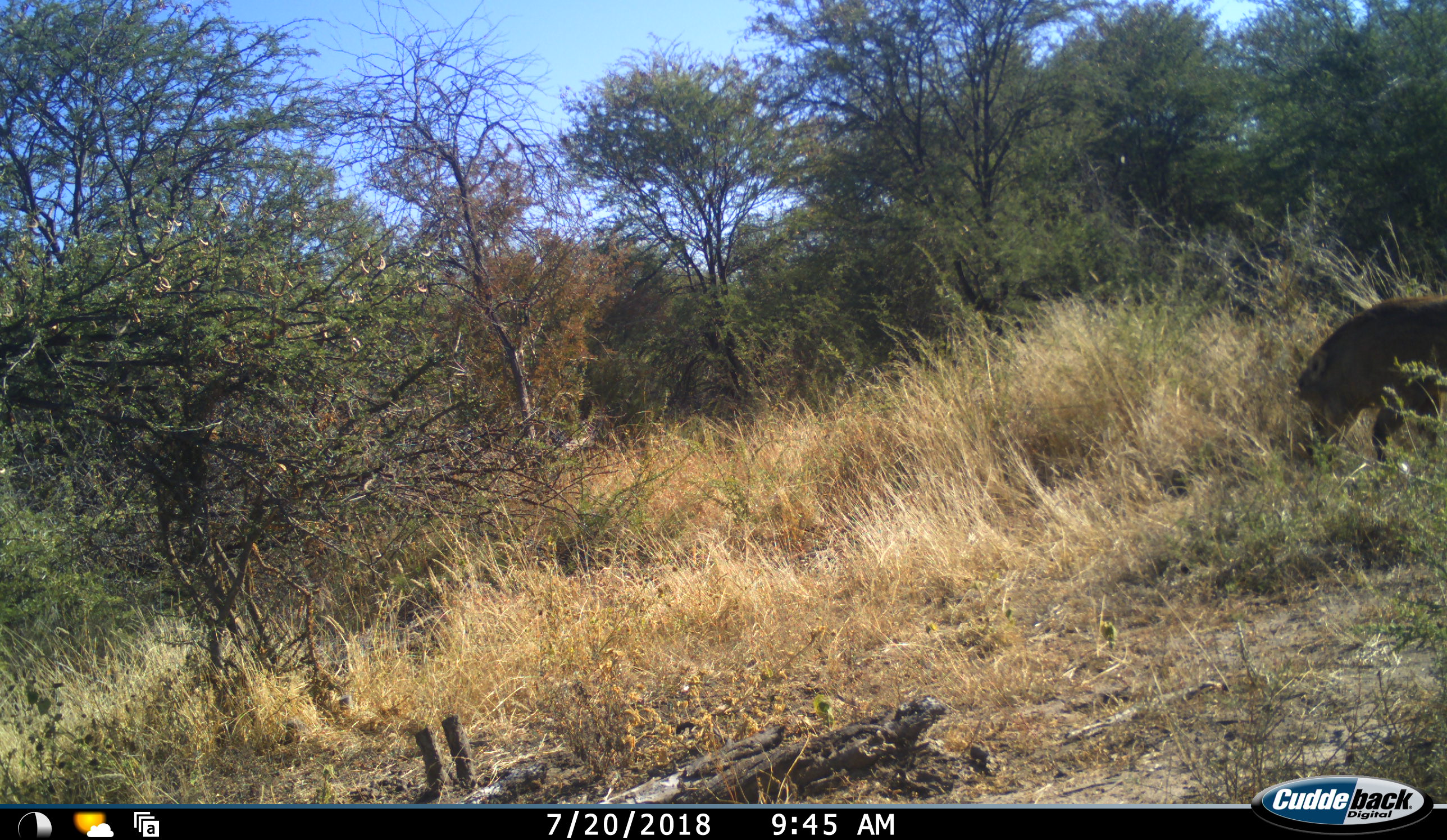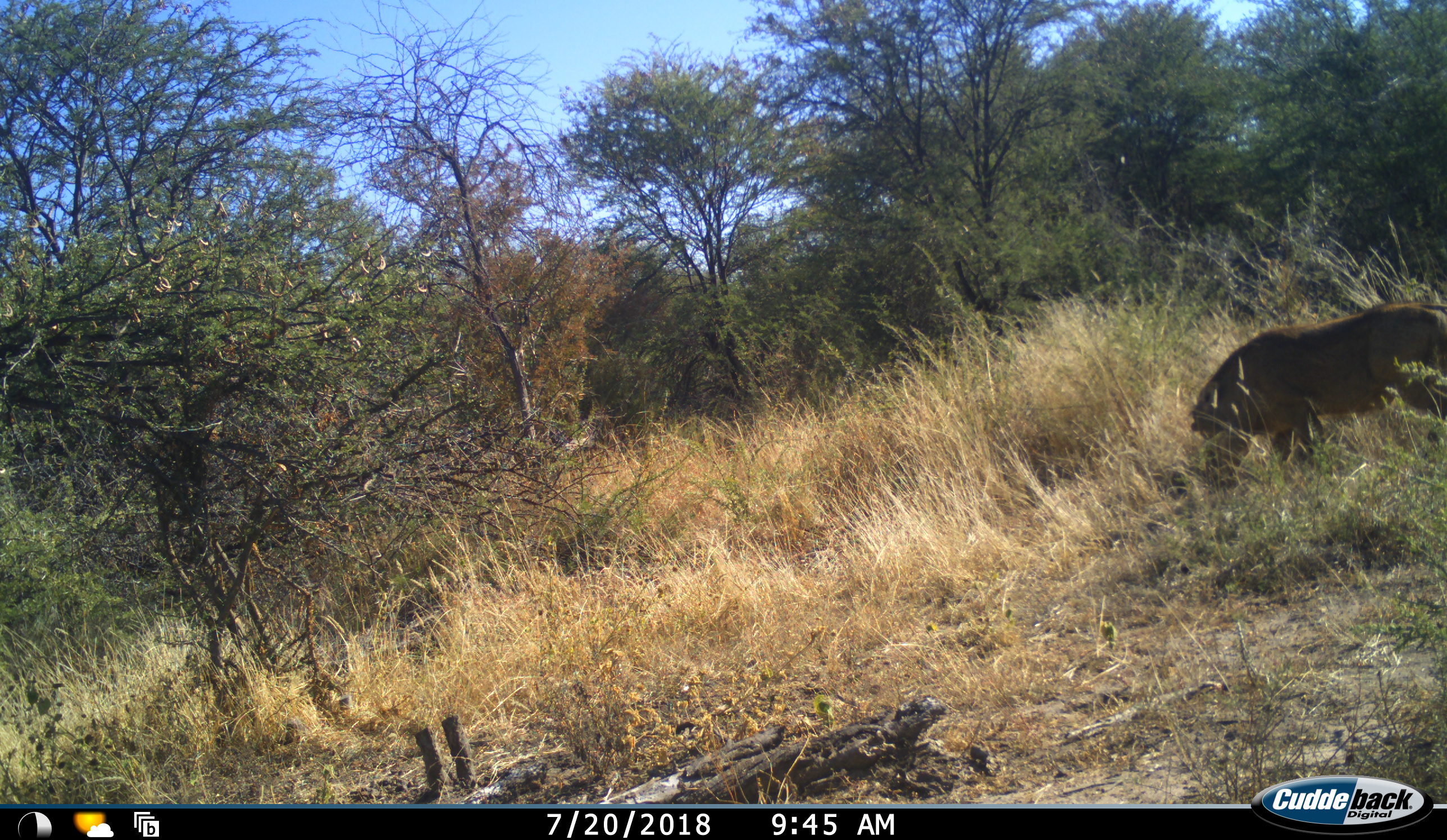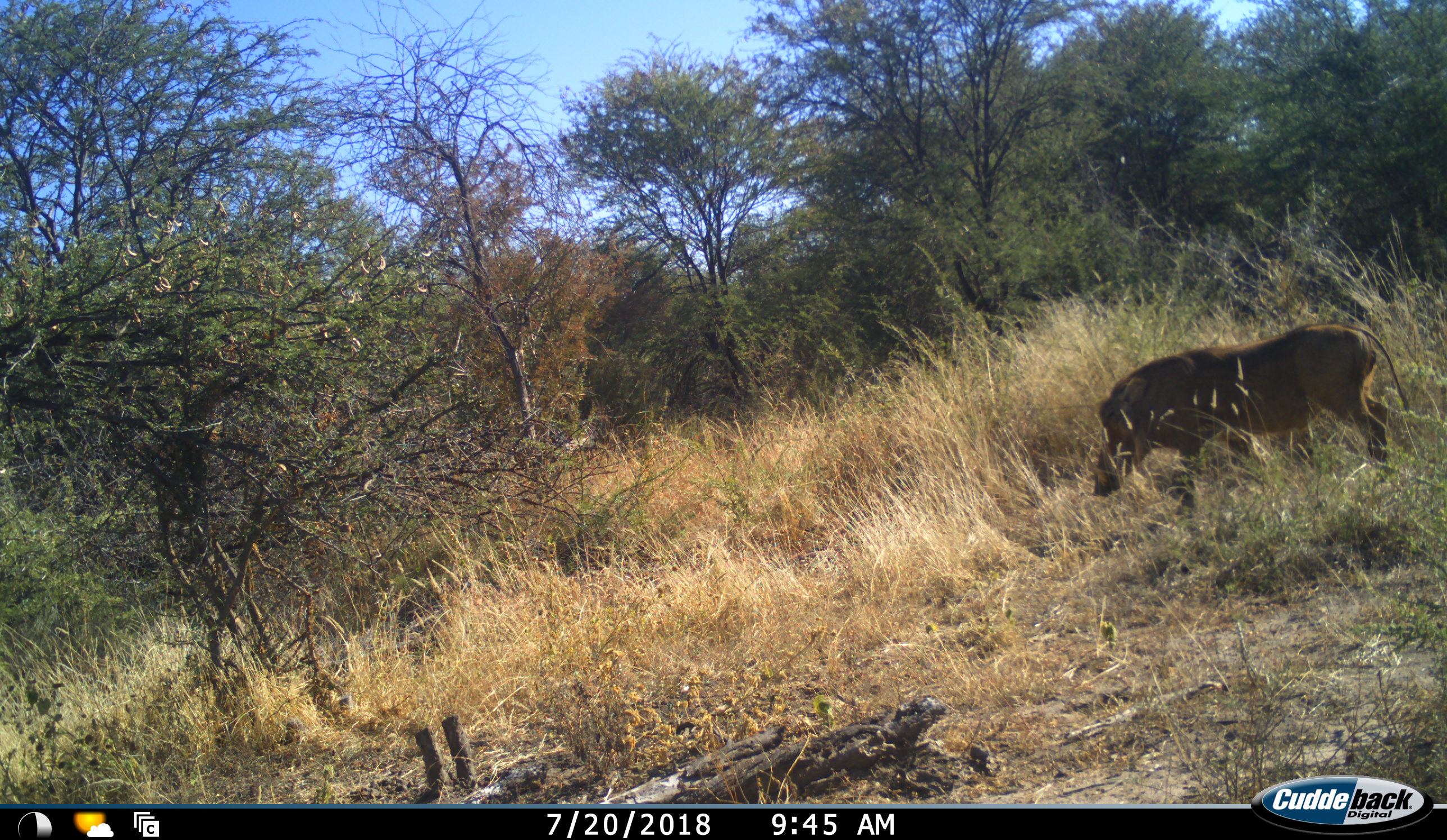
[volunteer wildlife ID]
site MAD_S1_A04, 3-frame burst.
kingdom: Animalia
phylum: Chordata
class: Mammalia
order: Artiodactyla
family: Suidae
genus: Phacochoerus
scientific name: Phacochoerus africanus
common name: warthog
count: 1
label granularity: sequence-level